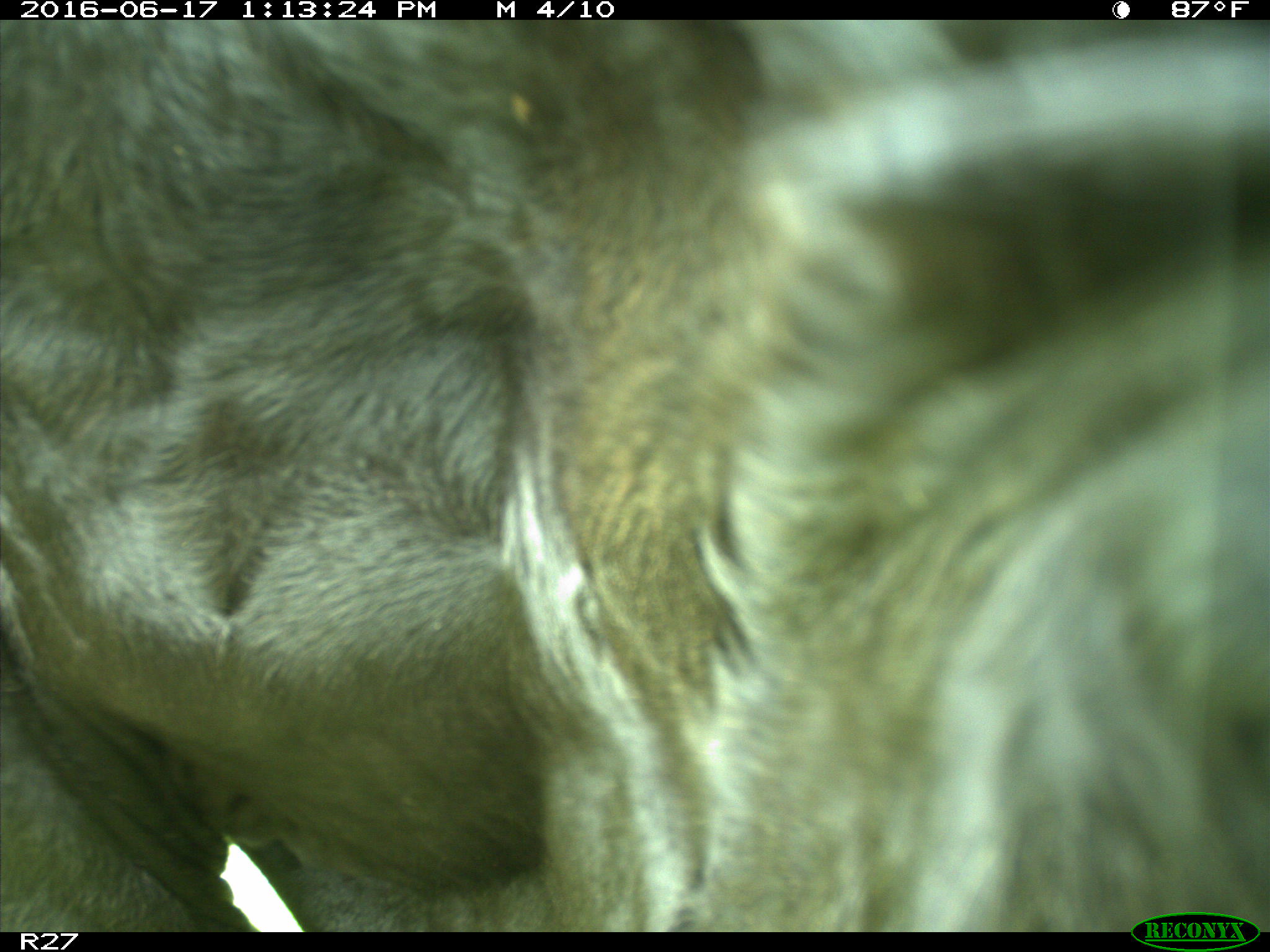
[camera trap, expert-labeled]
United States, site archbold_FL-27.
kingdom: Animalia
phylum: Chordata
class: Mammalia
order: Artiodactyla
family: Bovidae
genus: Bos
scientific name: Bos taurus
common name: domestic cow